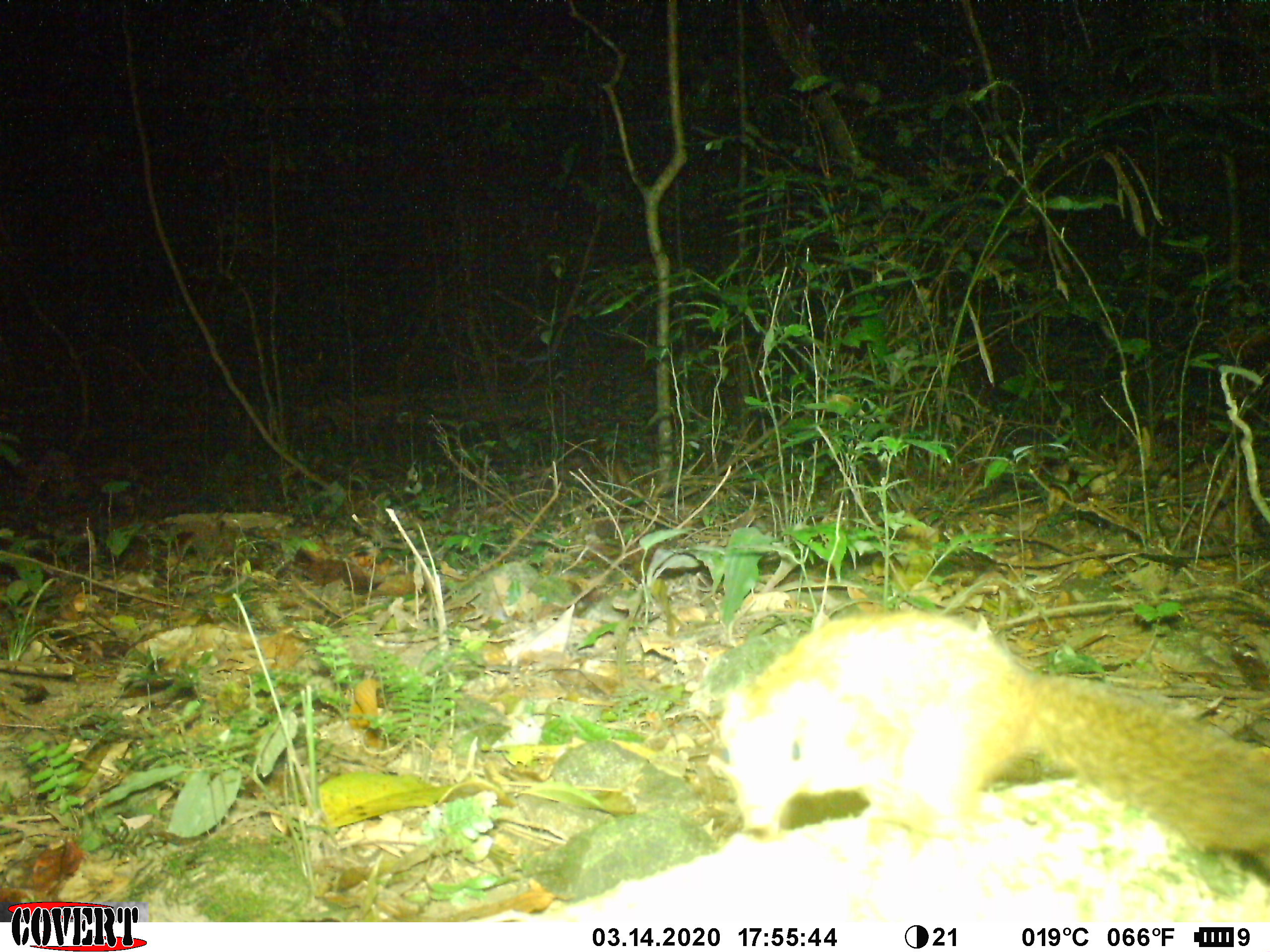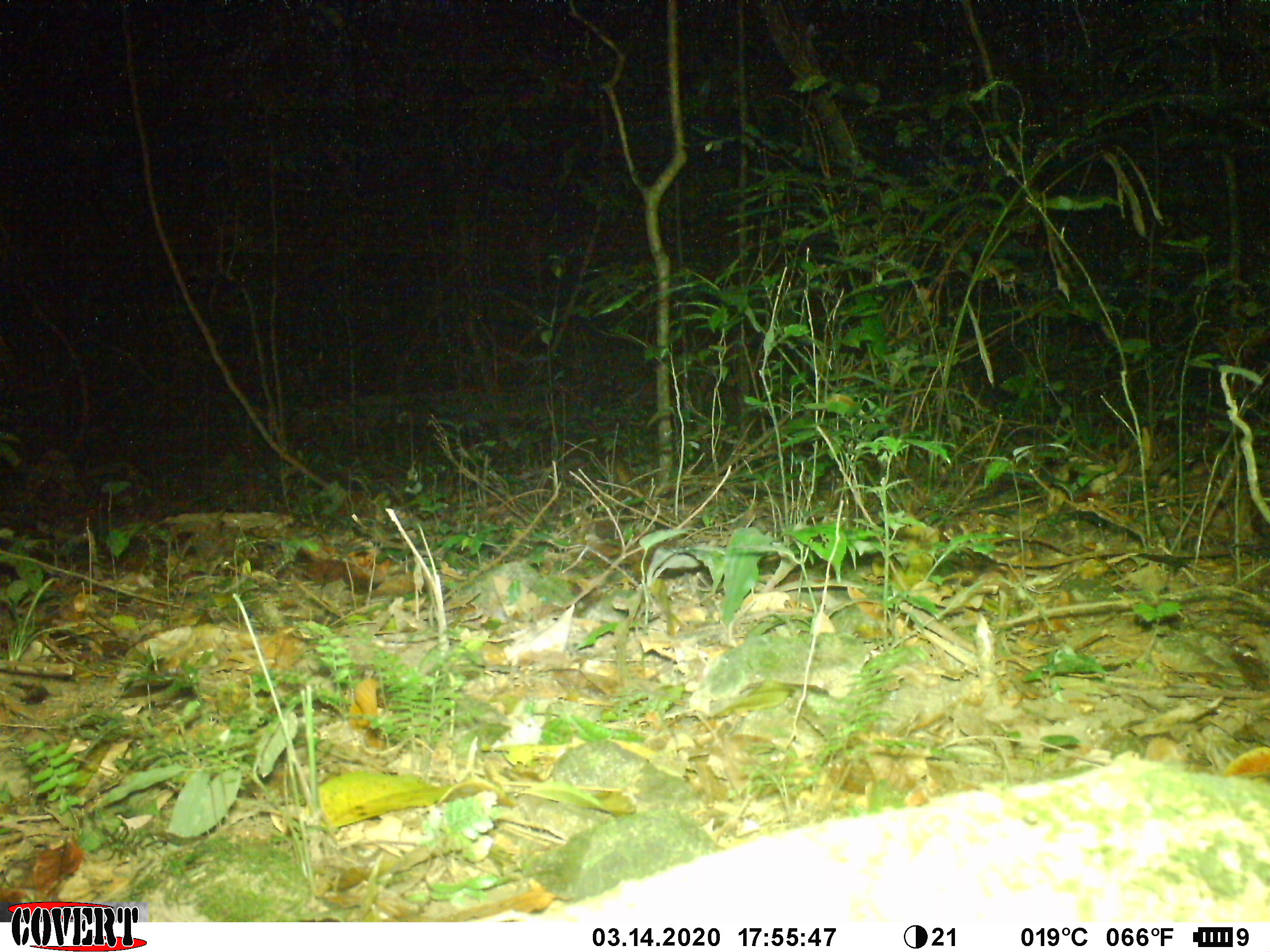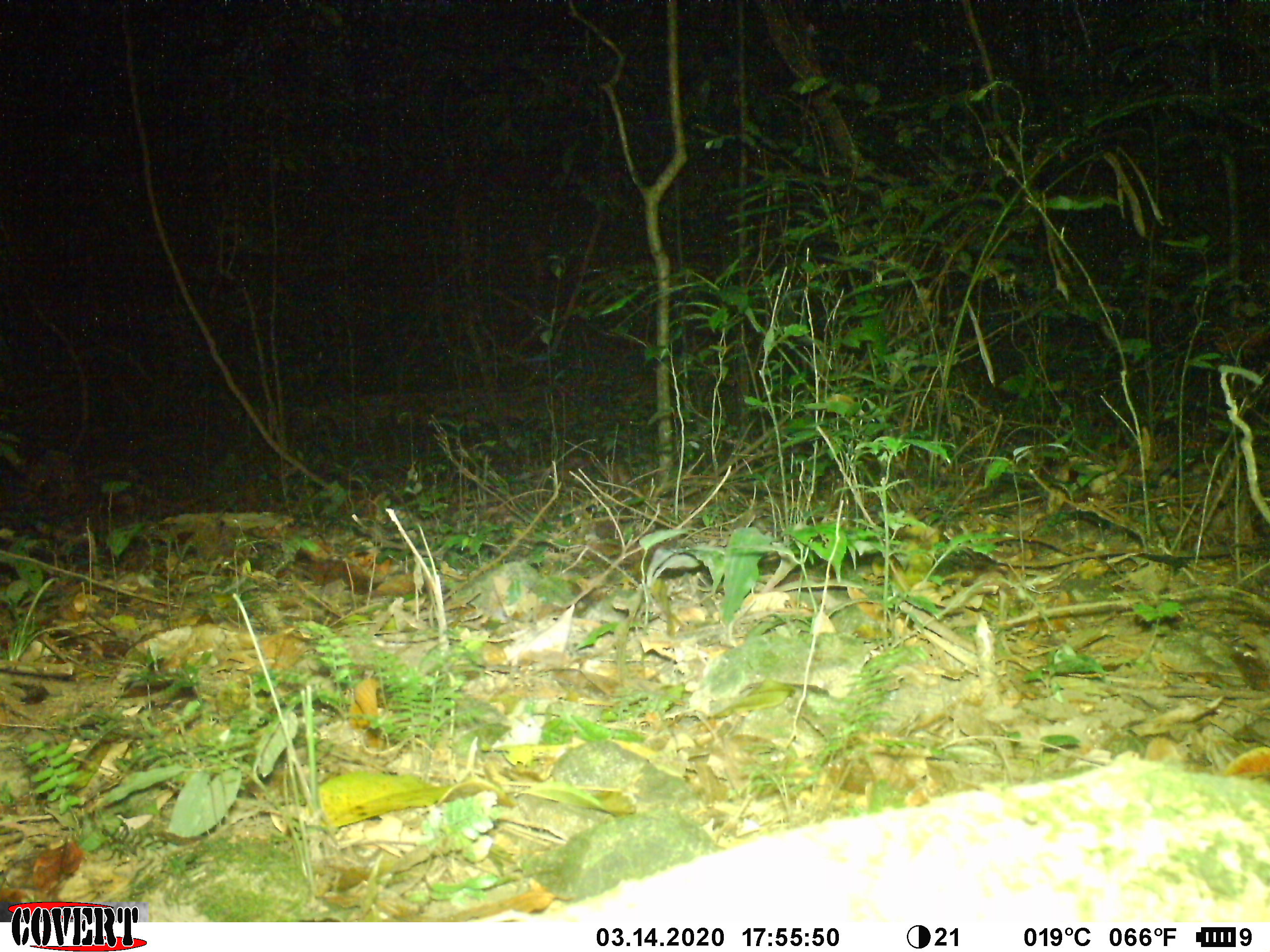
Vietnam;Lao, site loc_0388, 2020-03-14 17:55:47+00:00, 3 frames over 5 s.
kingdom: Animalia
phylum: Chordata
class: Mammalia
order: Rodentia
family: Sciuridae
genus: Dremomys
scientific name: Dremomys rufigenis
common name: red-cheeked squirrel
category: red cheeked squirrel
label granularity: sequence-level